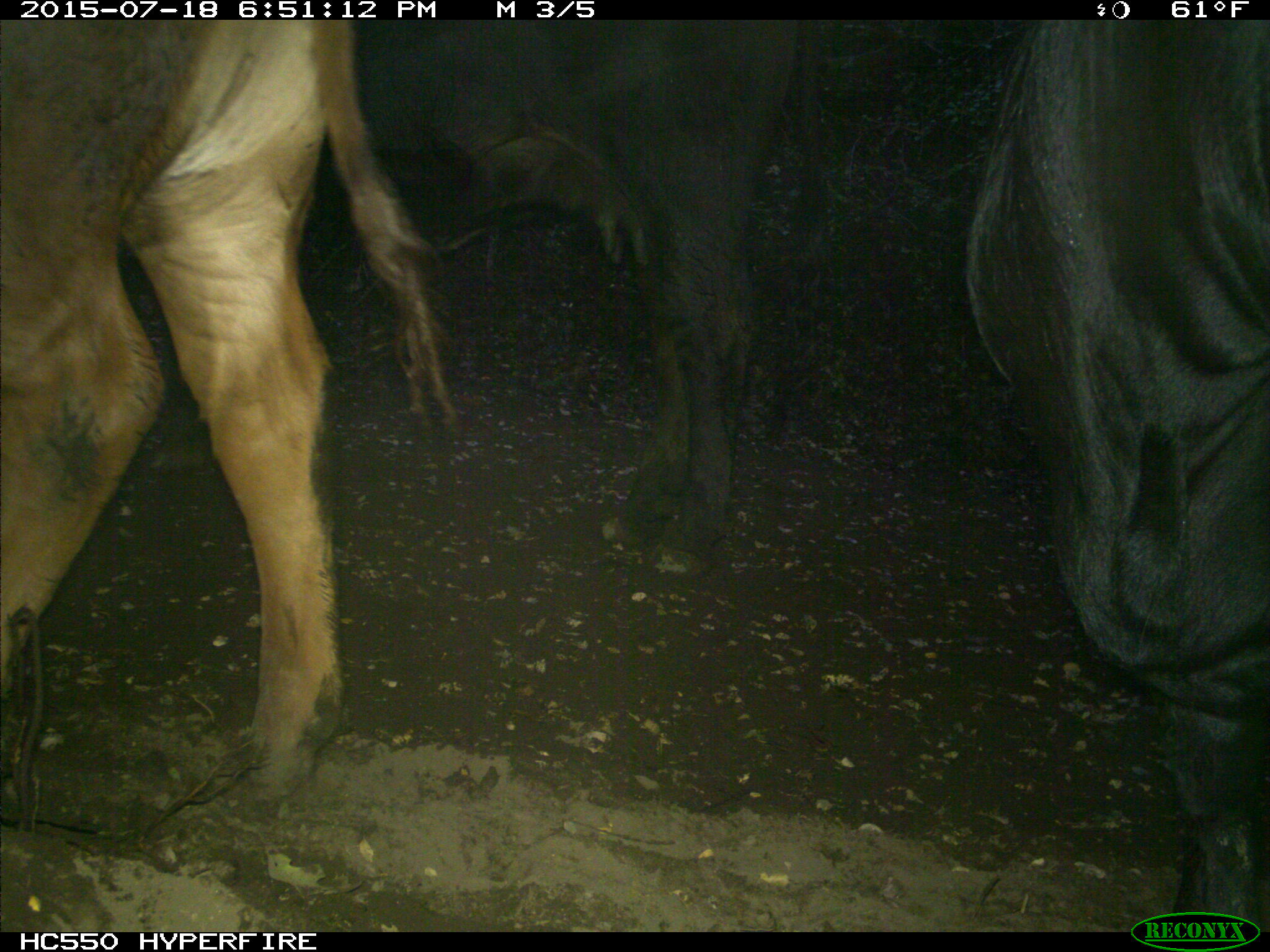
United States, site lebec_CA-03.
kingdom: Animalia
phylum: Chordata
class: Mammalia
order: Artiodactyla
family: Bovidae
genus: Bos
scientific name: Bos taurus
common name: domestic cow